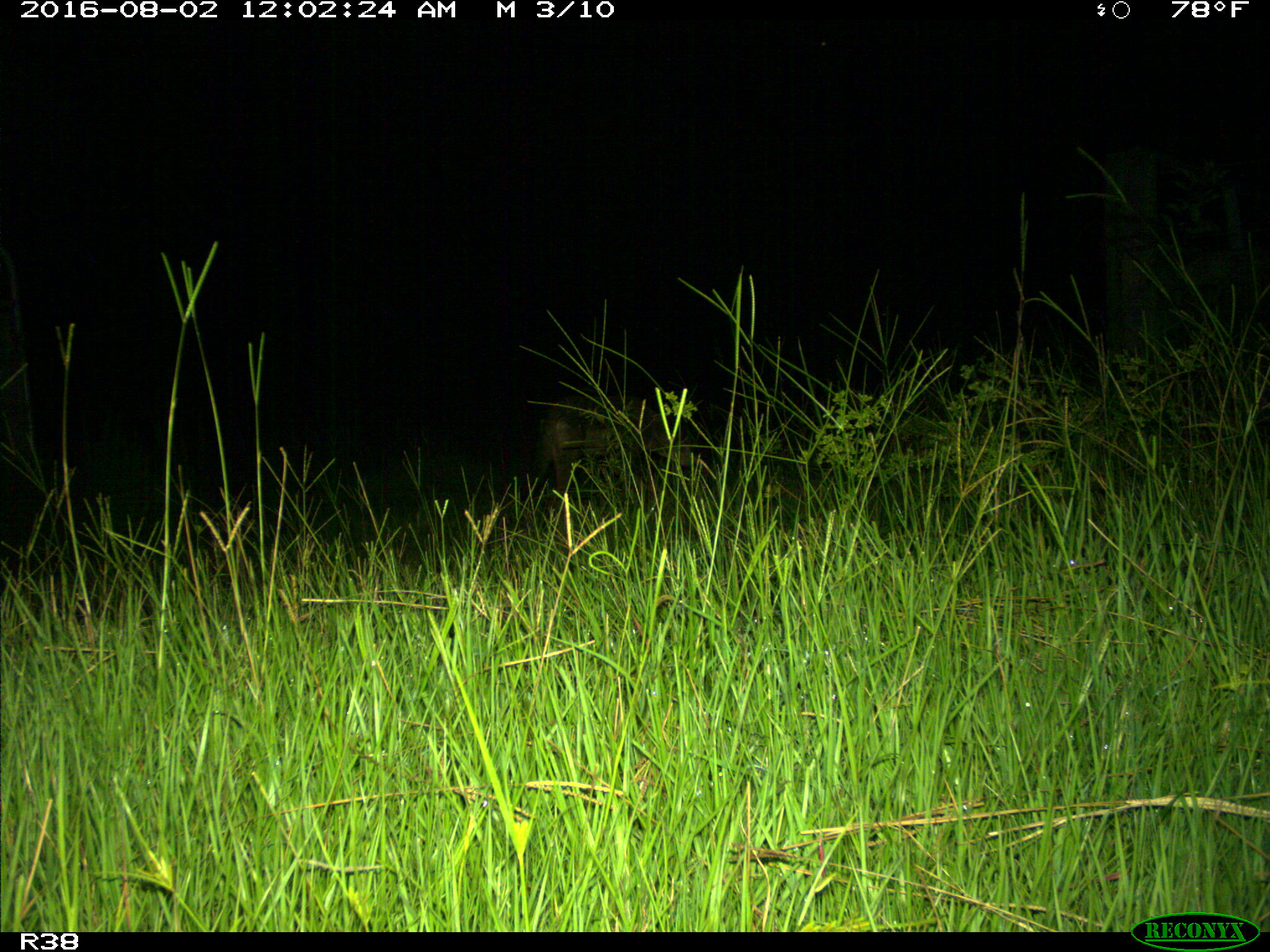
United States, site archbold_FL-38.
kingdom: Animalia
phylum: Chordata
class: Mammalia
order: Artiodactyla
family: Suidae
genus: Sus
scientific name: Sus scrofa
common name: wild boar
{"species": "Sus scrofa (wild boar)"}